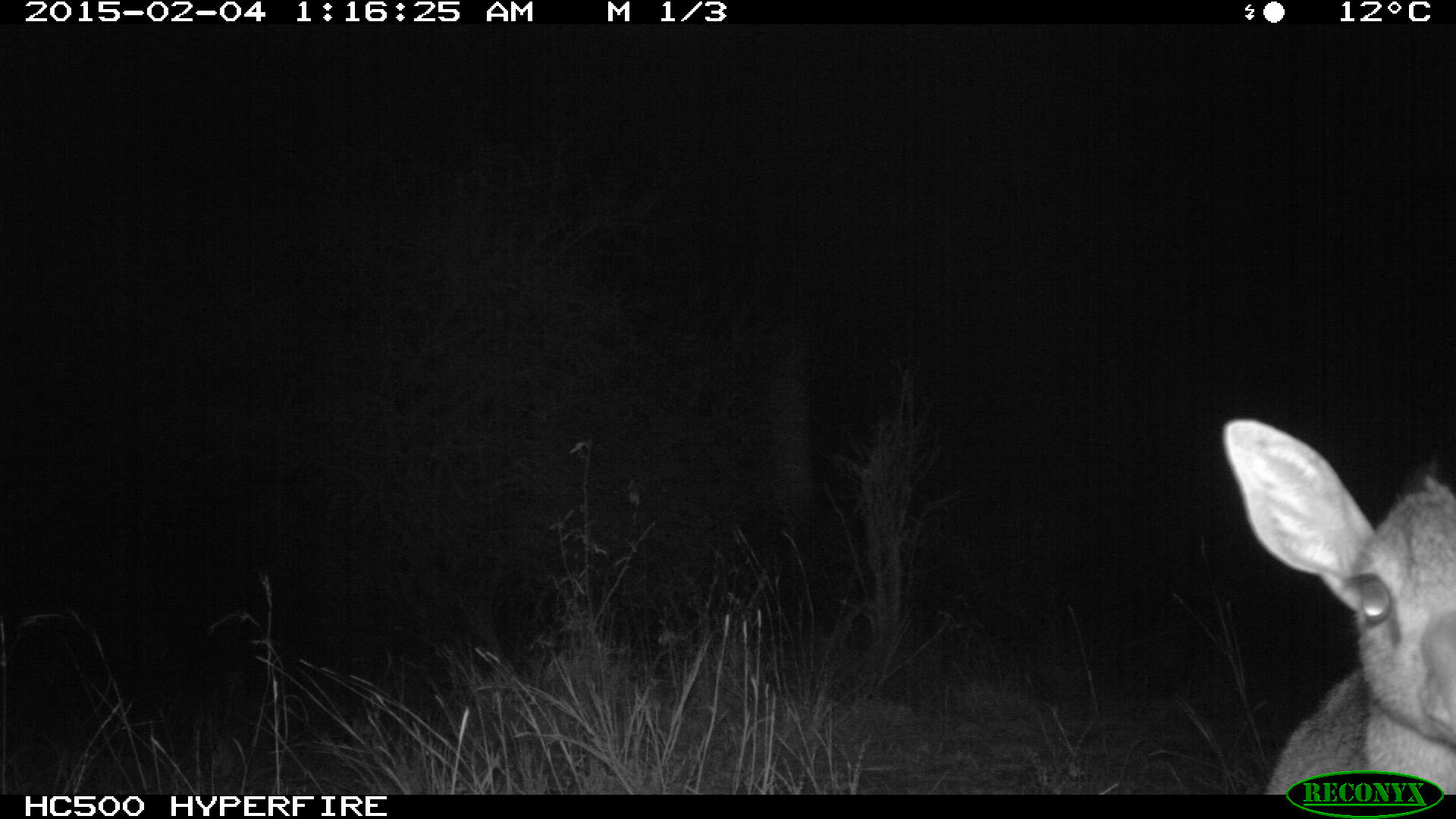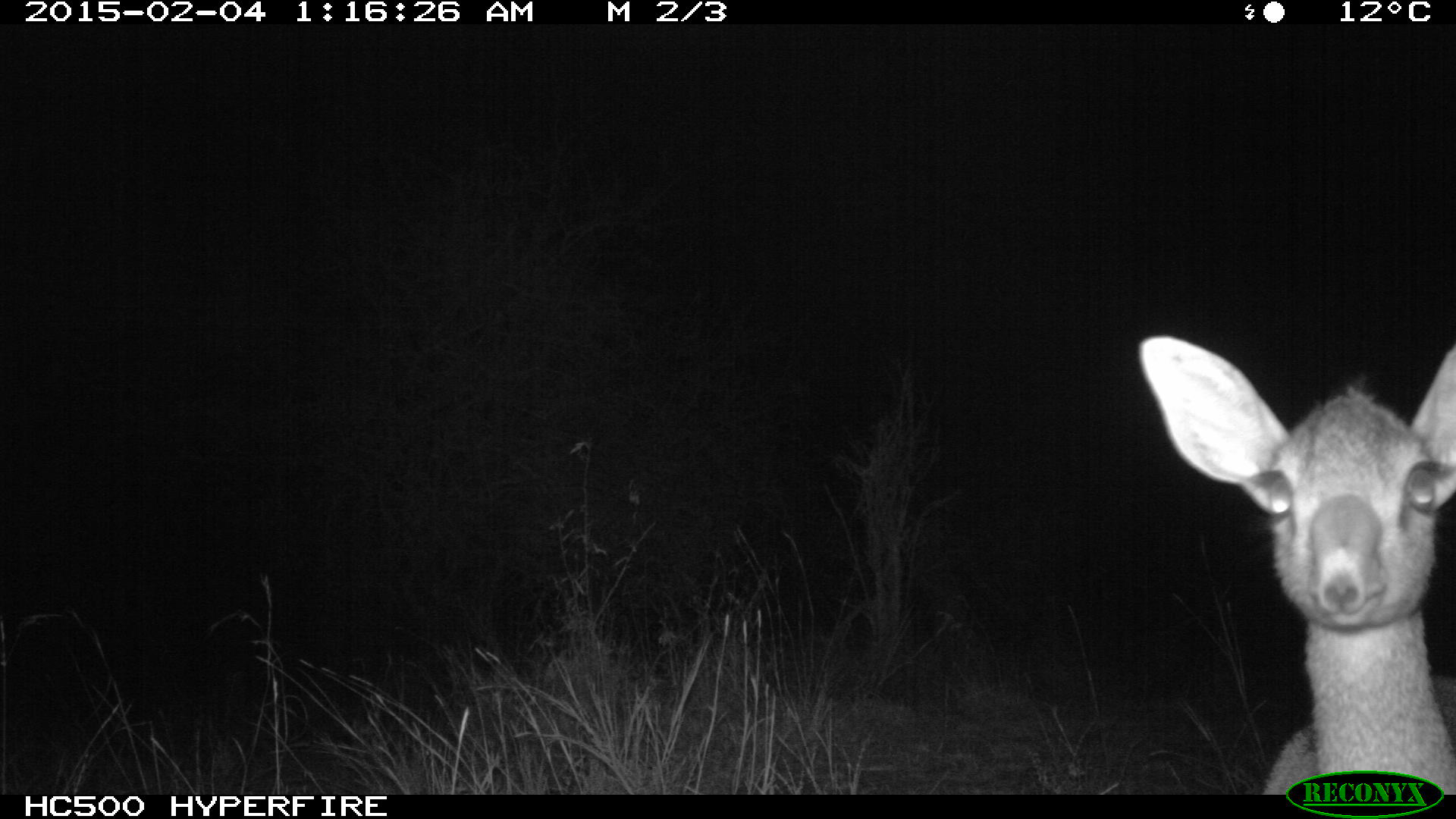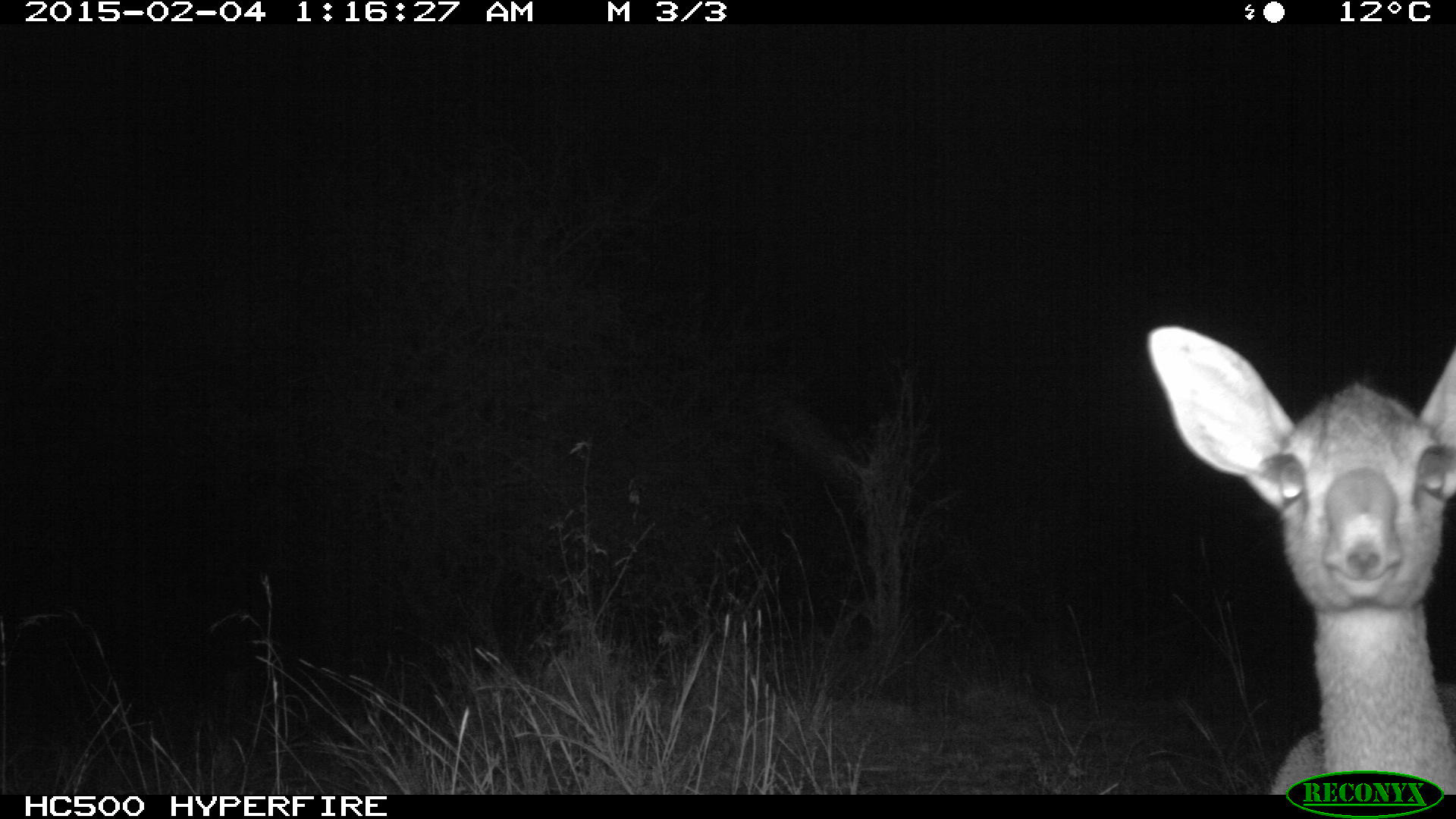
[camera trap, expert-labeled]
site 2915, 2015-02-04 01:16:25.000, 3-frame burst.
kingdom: Animalia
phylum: Chordata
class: Mammalia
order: Artiodactyla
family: Bovidae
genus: Madoqua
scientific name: Madoqua guentheri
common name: günther's dik-dik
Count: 1.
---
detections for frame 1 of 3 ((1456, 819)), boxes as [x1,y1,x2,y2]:
madoqua guentheri: [1221,418,1454,794]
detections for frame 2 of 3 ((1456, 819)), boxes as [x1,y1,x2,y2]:
madoqua guentheri: [1136,334,1456,795]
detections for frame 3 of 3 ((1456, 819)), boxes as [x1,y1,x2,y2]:
madoqua guentheri: [1148,324,1455,796]